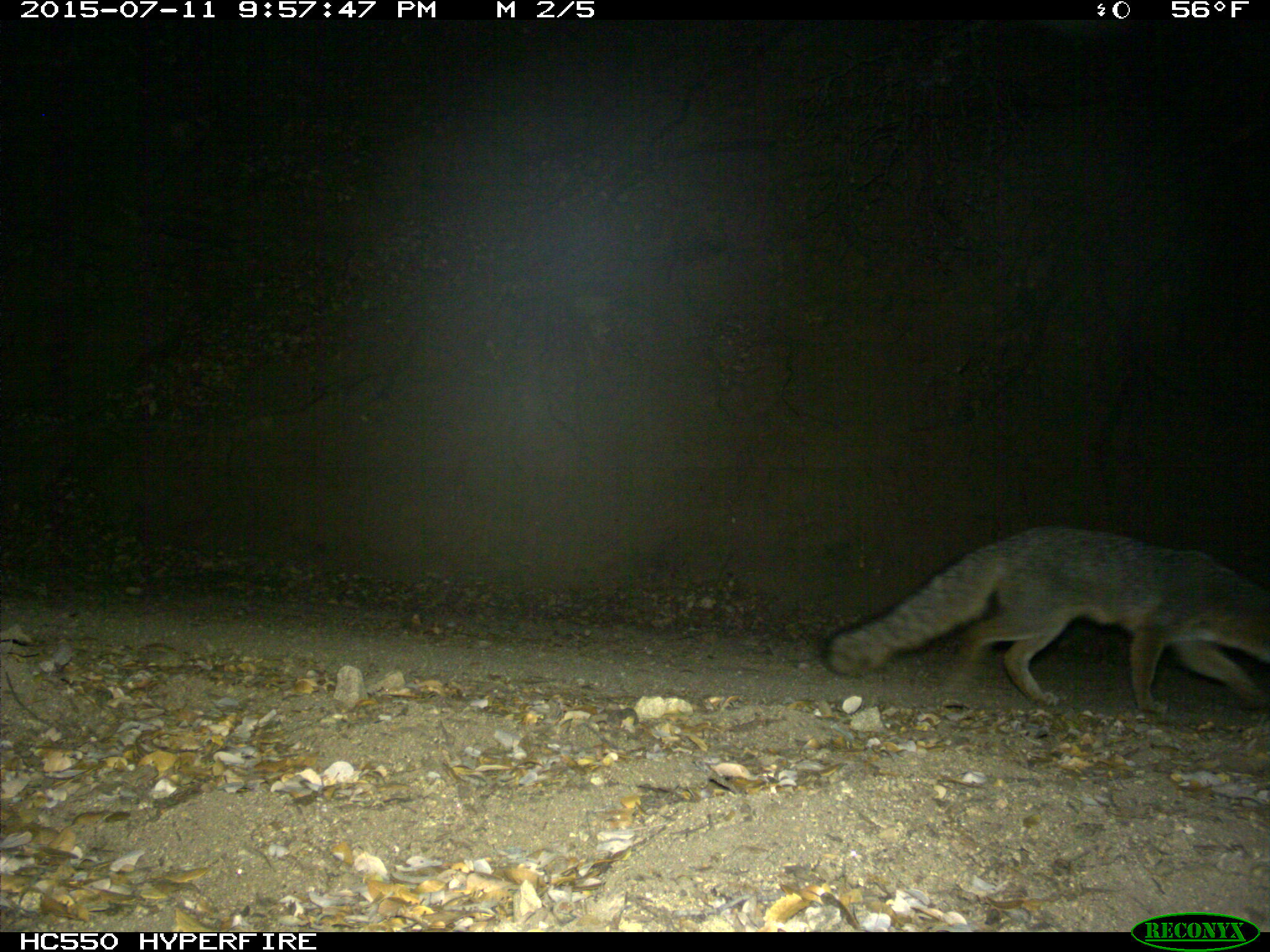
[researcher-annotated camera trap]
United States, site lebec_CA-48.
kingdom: Animalia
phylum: Chordata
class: Mammalia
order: Carnivora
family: Canidae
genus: Urocyon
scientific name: Urocyon cinereoargenteus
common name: gray fox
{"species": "Urocyon cinereoargenteus (gray fox)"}